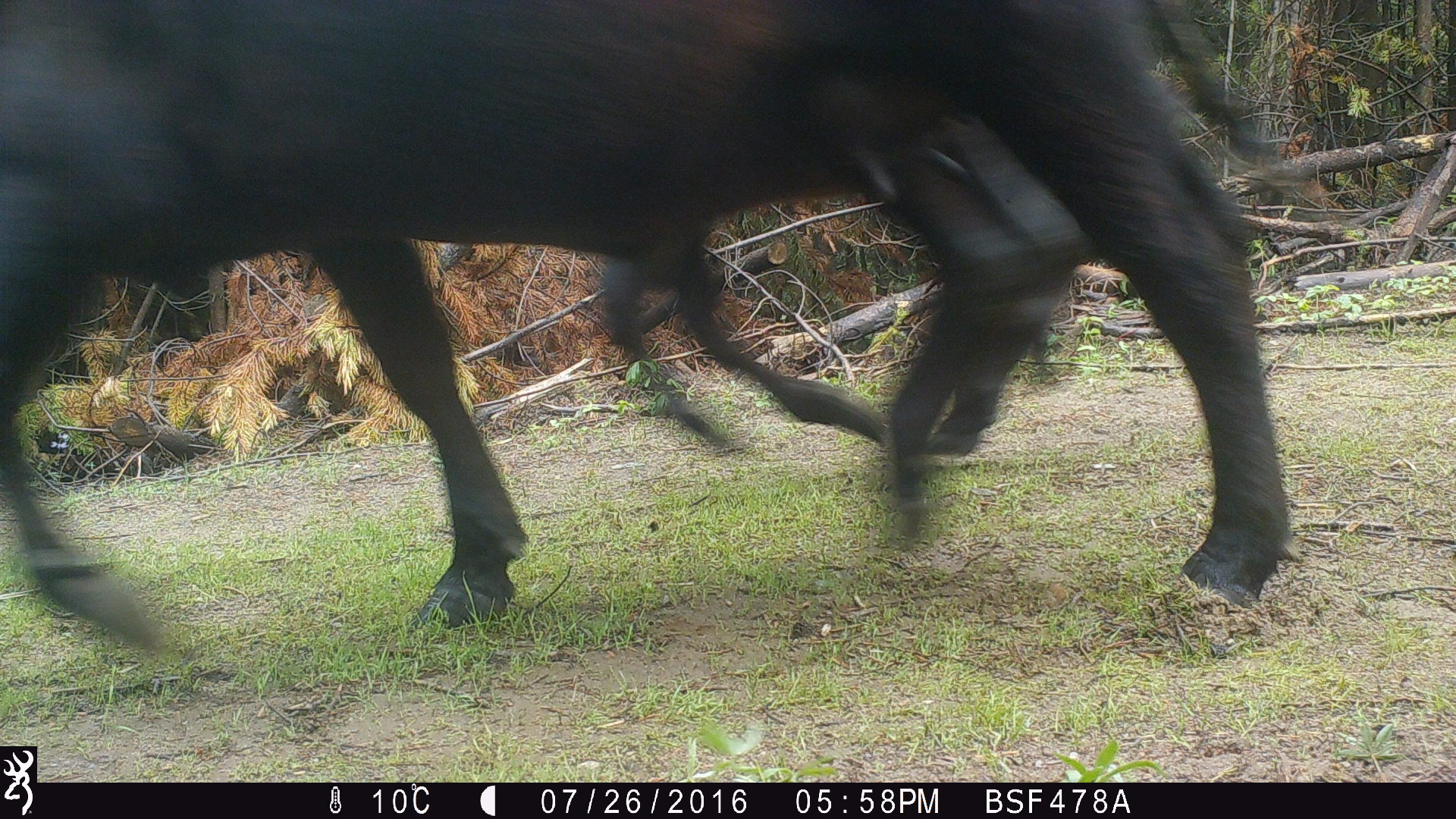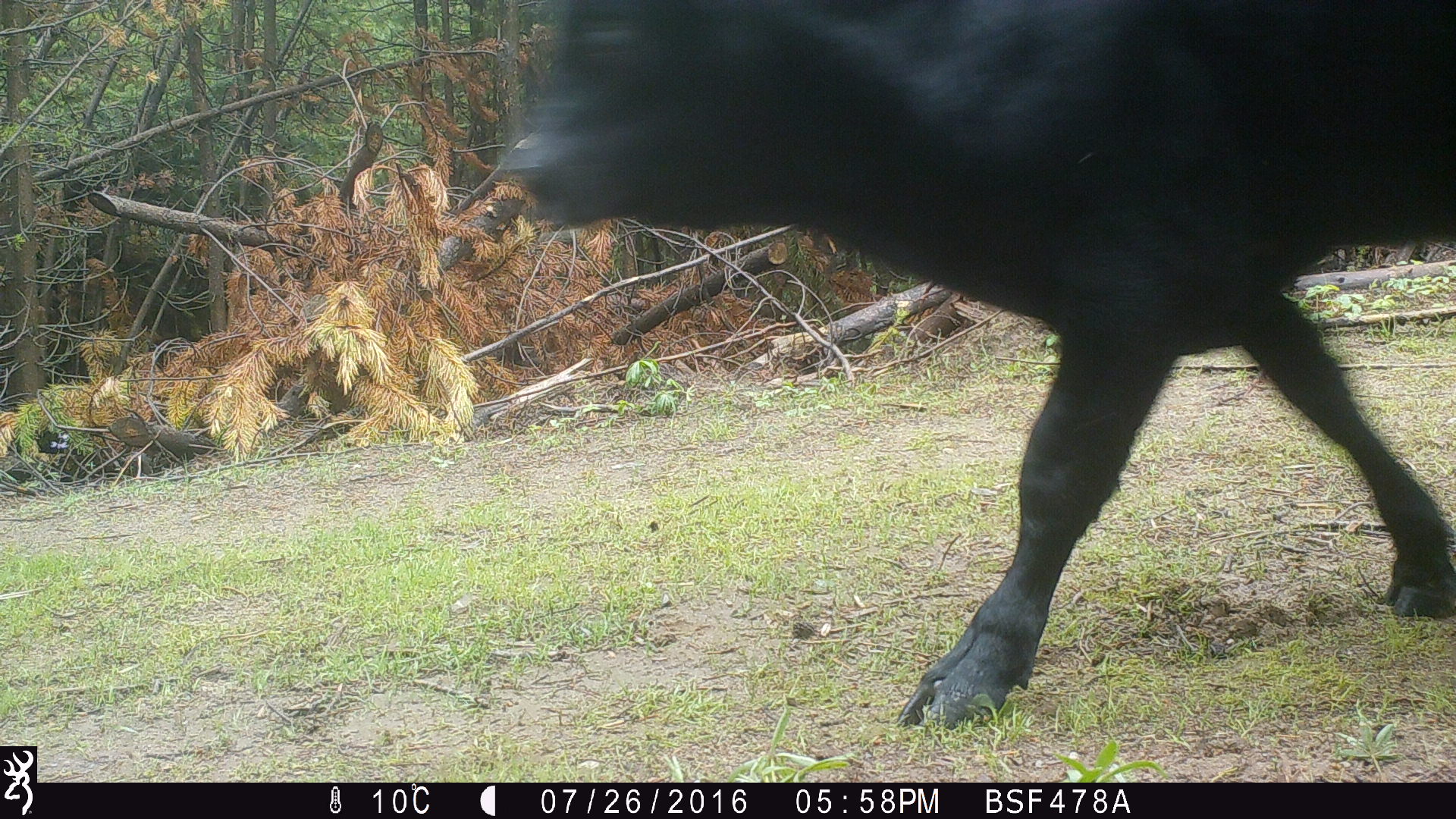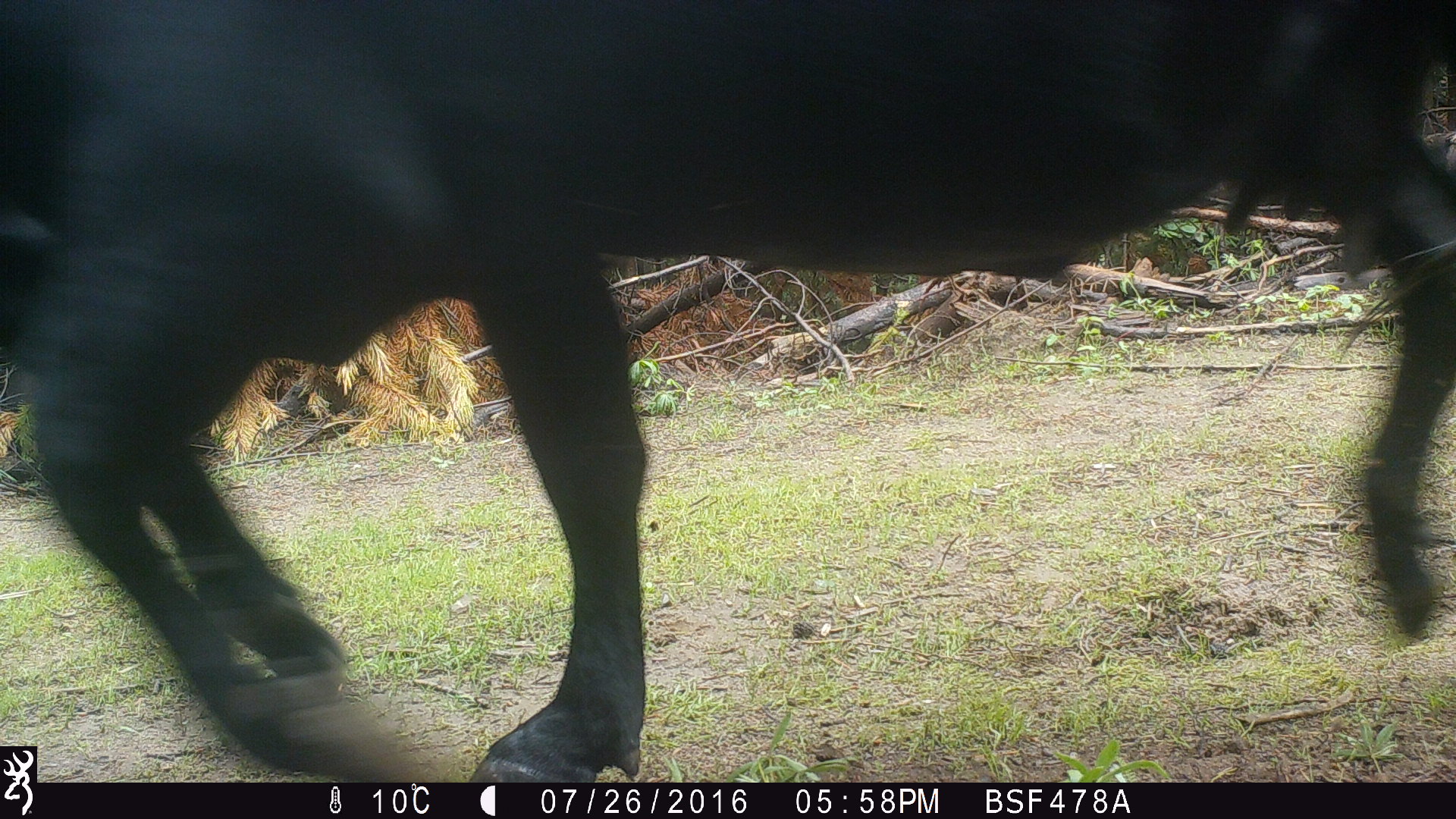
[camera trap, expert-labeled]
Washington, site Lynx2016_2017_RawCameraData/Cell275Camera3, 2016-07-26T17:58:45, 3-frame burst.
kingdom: Animalia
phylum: Chordata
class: Mammalia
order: Artiodactyla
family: Bovidae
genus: Bos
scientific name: Bos taurus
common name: domestic cattle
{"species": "domestic cattle (Bos taurus)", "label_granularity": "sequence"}